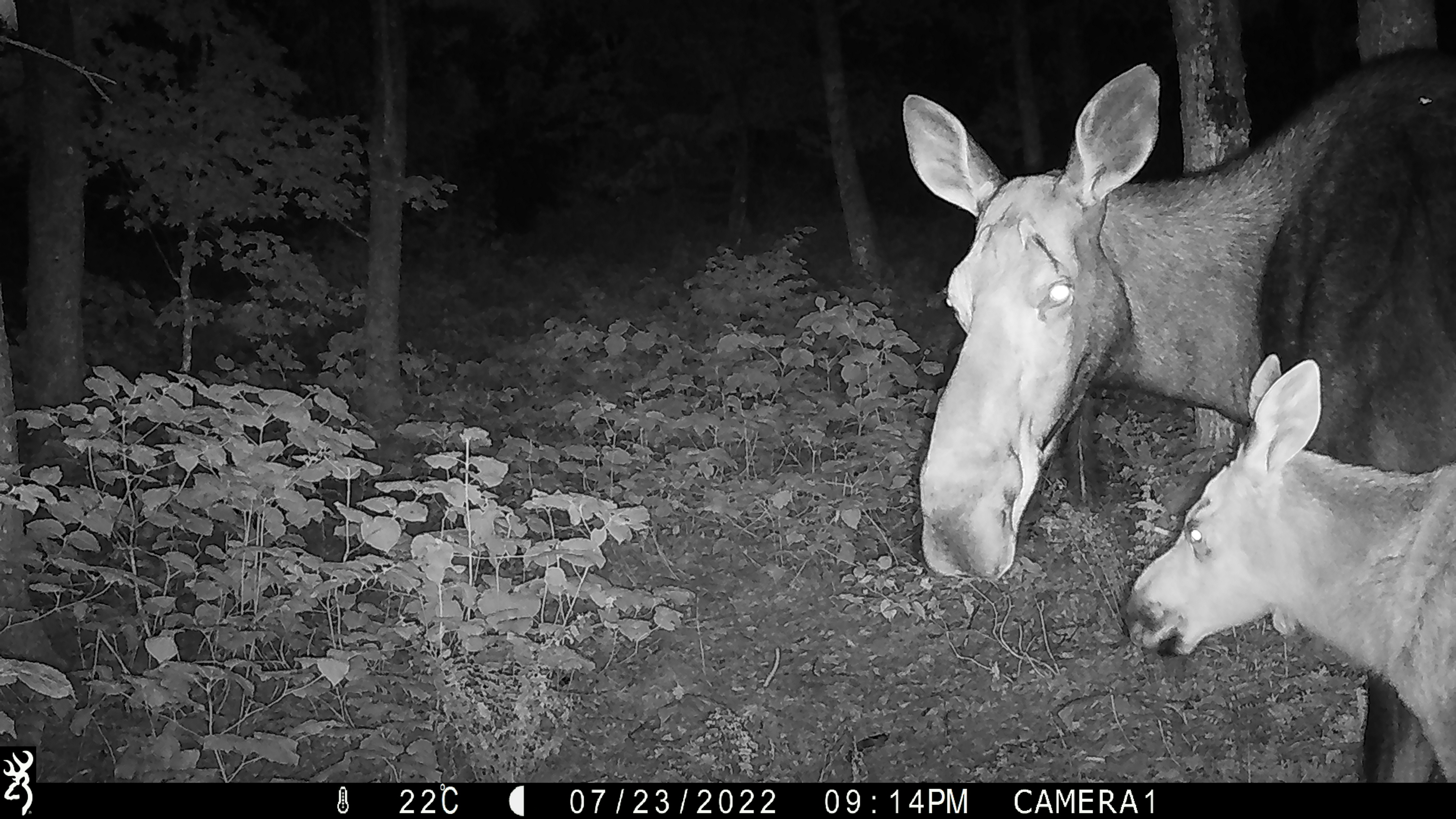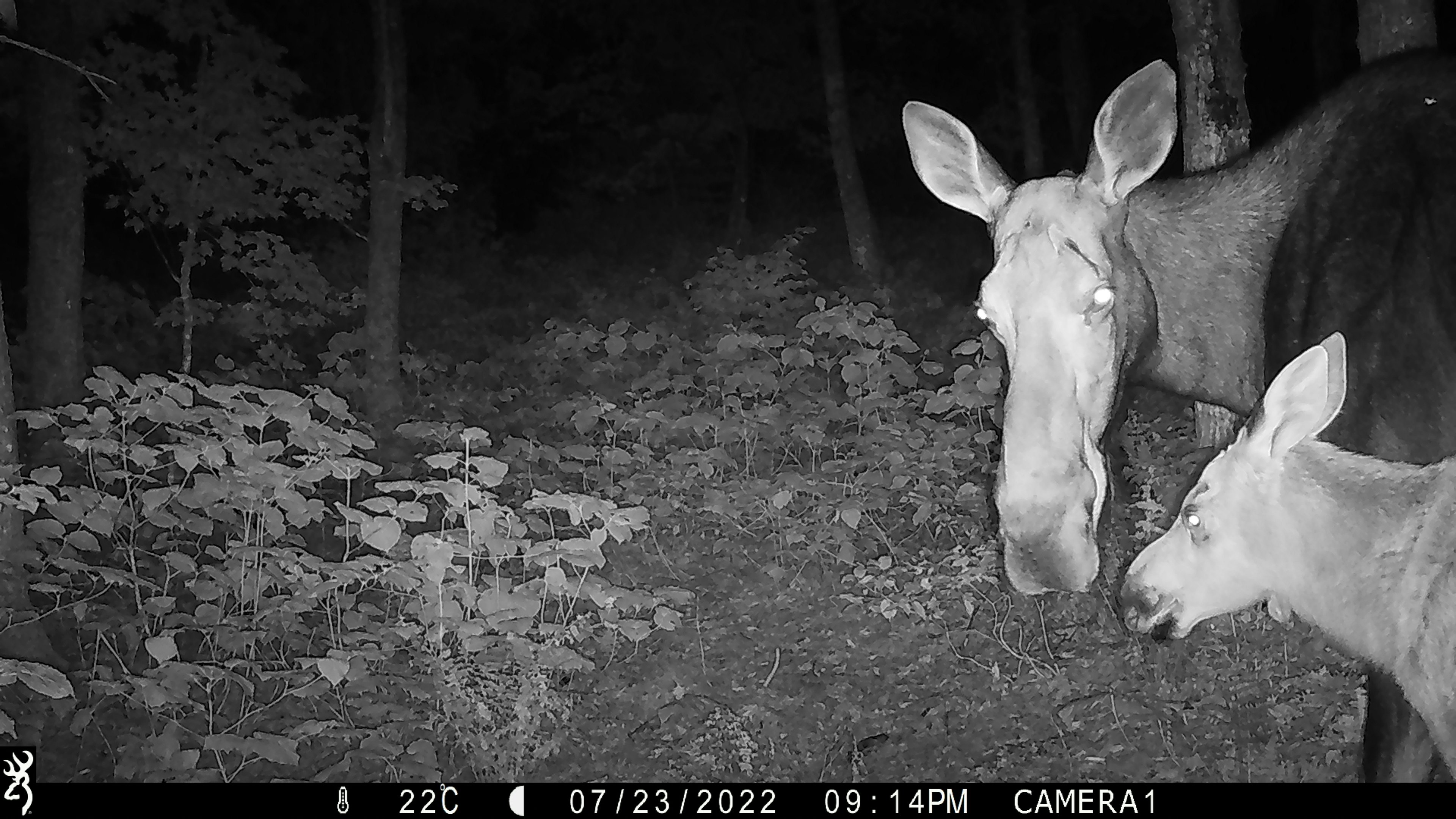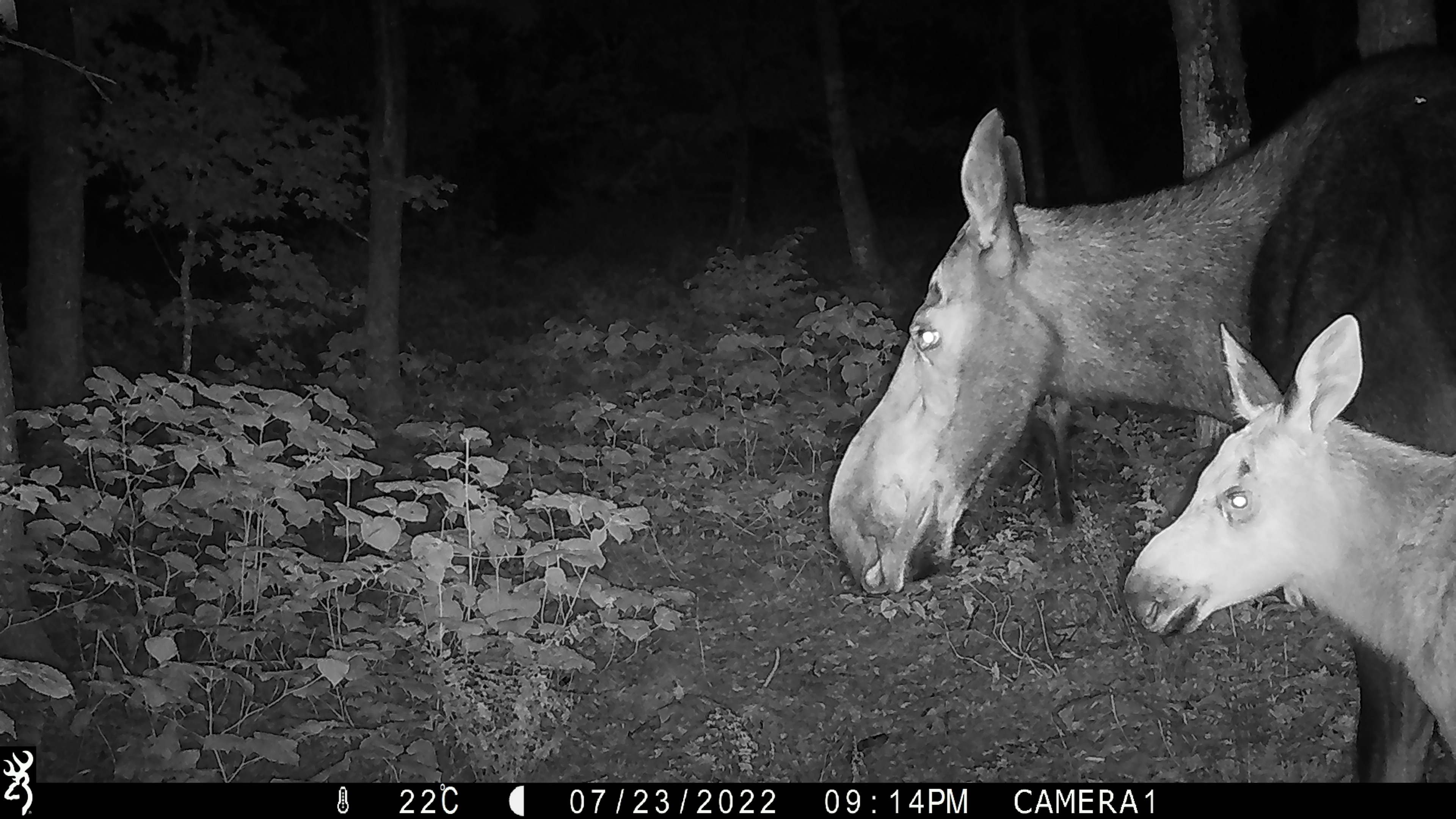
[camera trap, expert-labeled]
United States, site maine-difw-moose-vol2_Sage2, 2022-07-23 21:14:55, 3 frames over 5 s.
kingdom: Animalia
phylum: Chordata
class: Mammalia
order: Artiodactyla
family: Cervidae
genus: Alces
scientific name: Alces alces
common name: moose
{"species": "moose (Alces alces)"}